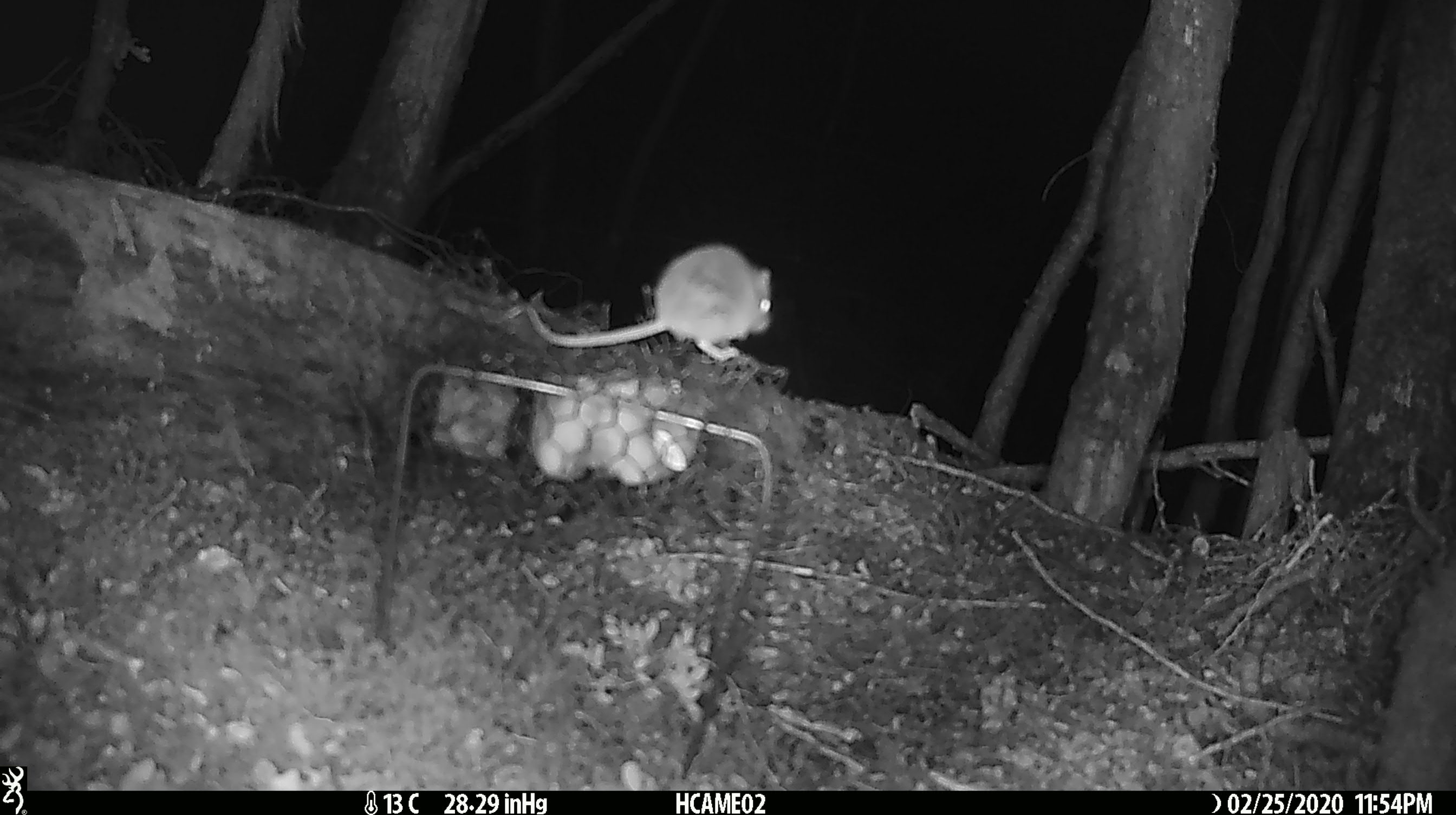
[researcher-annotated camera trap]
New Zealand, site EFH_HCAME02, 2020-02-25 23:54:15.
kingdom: Animalia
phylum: Chordata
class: Mammalia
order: Rodentia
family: Muridae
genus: Mus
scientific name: Mus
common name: mouse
Mouse (Mus).